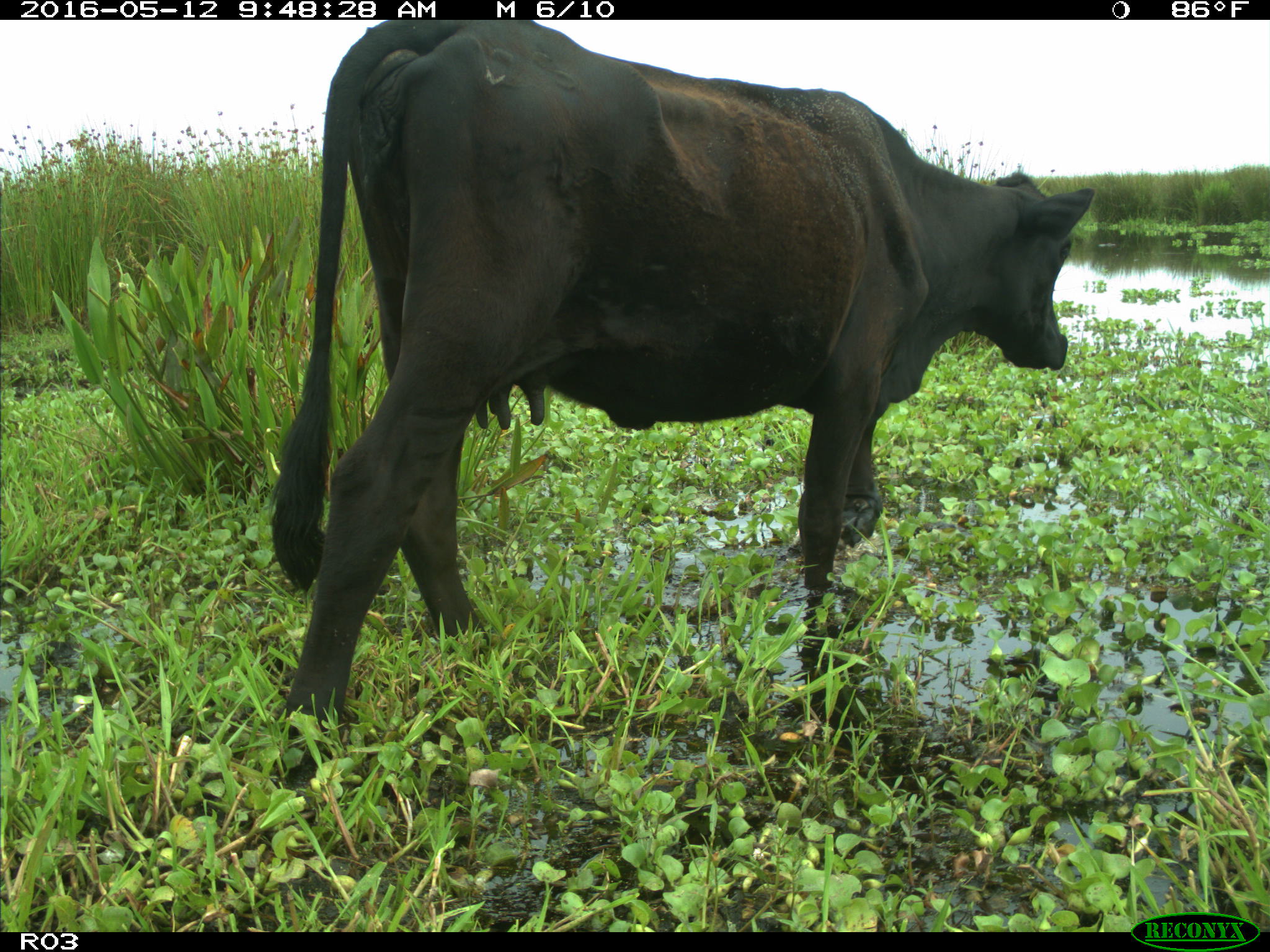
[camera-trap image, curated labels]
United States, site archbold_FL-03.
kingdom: Animalia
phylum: Chordata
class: Mammalia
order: Artiodactyla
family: Bovidae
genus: Bos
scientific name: Bos taurus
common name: domestic cow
Bos taurus (domestic cow).